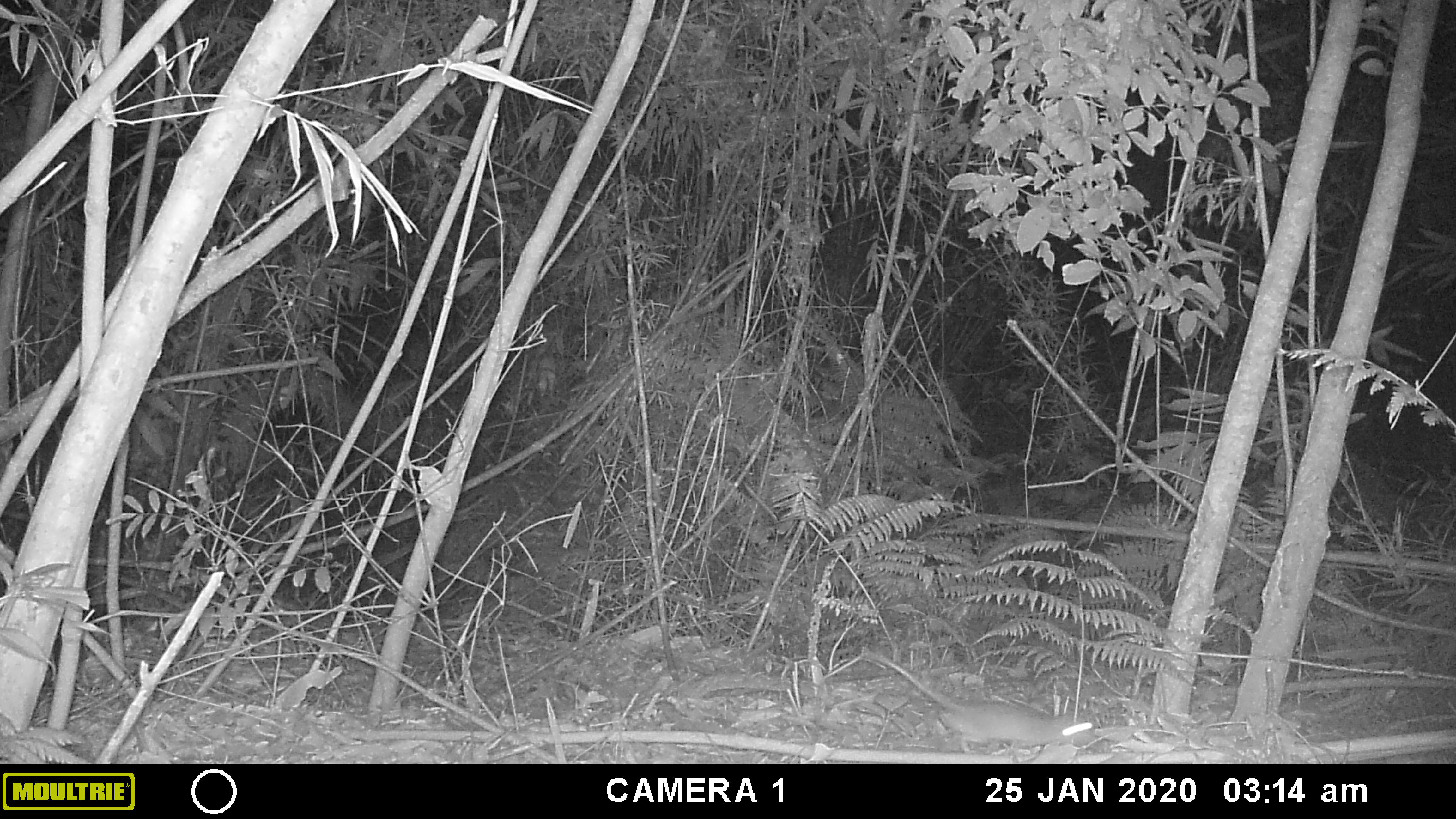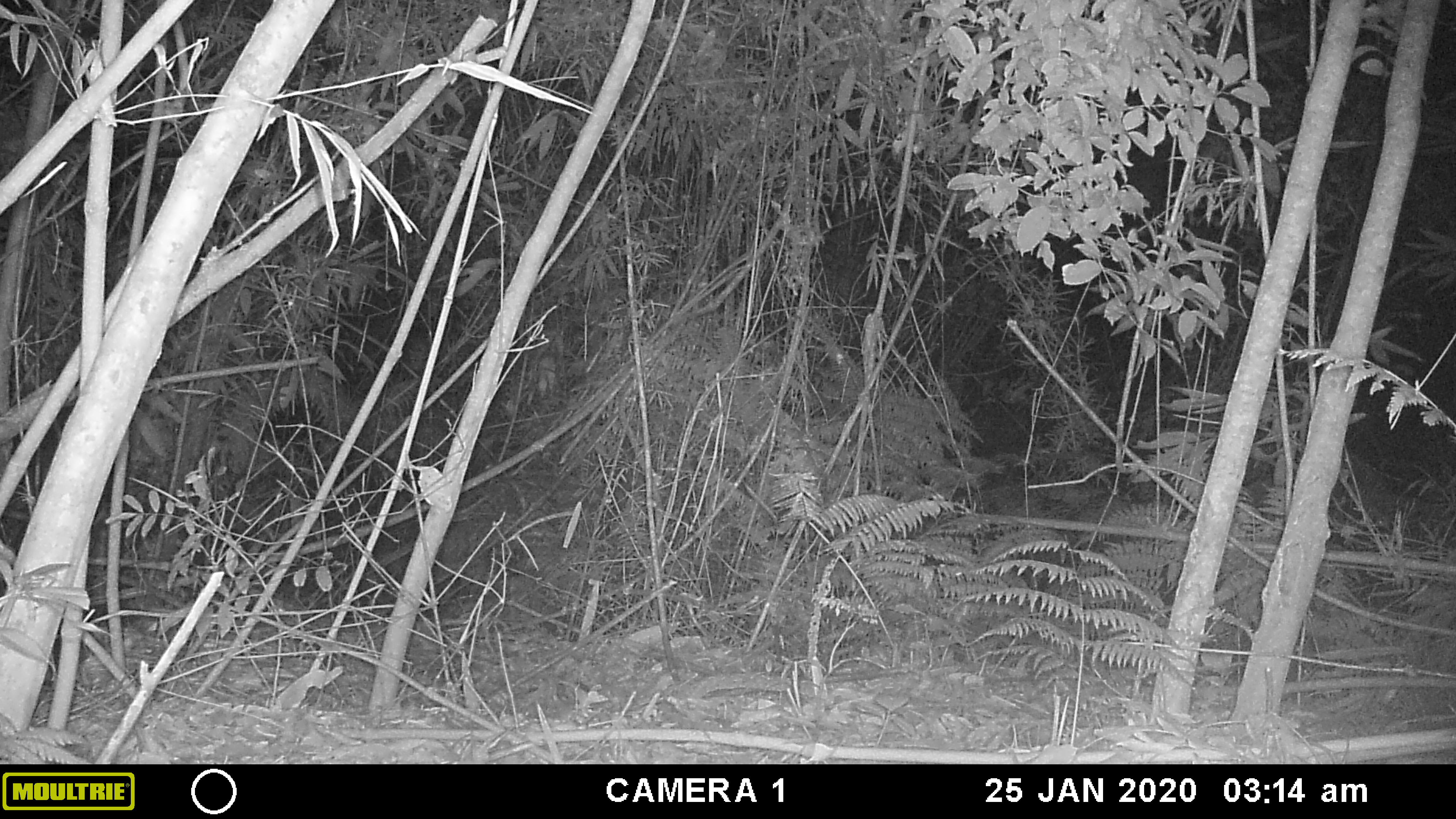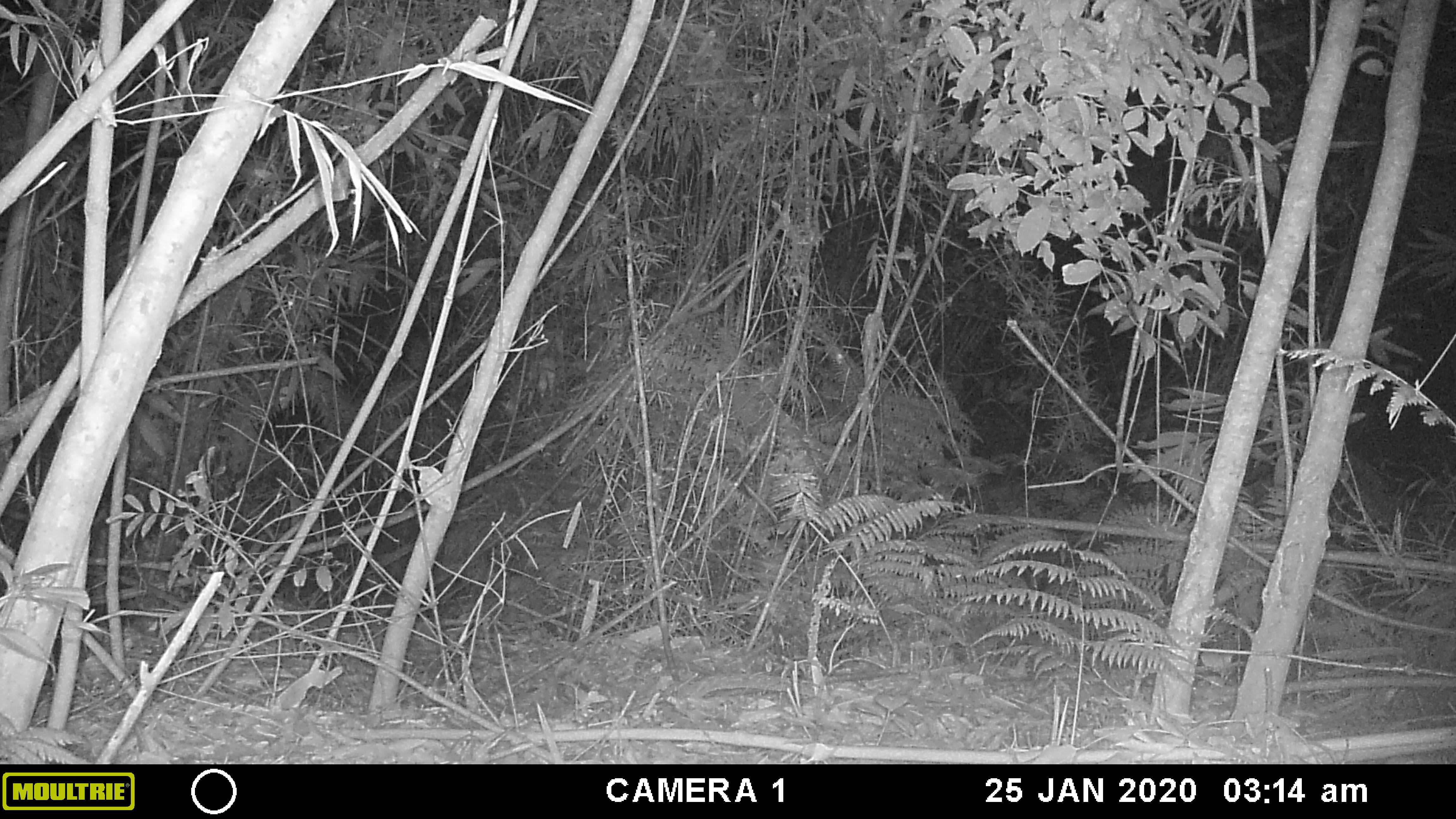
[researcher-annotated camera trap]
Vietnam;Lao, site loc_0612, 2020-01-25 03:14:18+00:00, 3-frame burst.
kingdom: Animalia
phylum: Chordata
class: Mammalia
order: Rodentia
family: Muridae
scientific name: Muridae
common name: old-world mice and rats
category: unidentified murid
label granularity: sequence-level